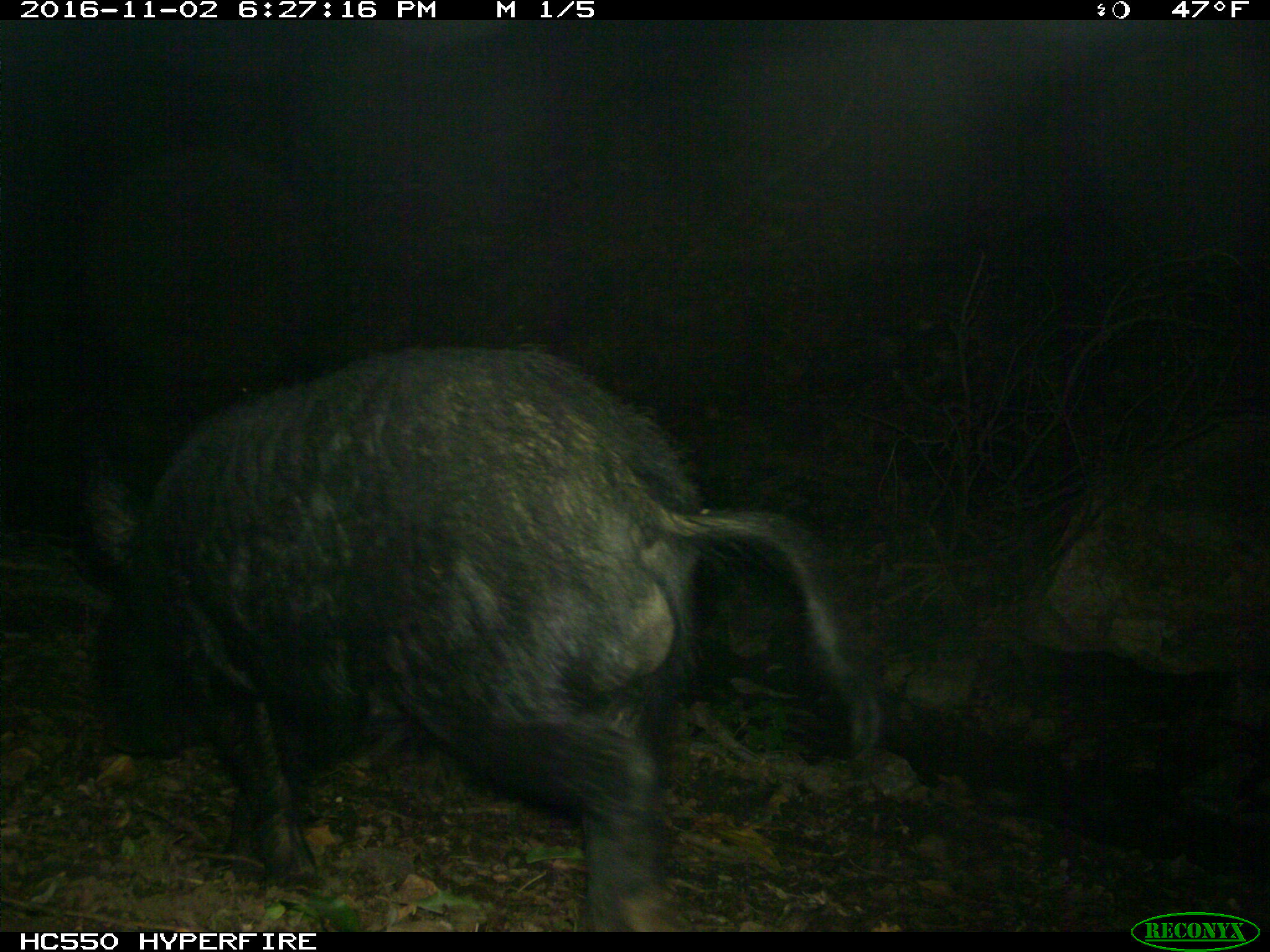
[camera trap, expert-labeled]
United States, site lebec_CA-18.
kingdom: Animalia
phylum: Chordata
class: Mammalia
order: Artiodactyla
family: Suidae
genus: Sus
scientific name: Sus scrofa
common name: wild boar